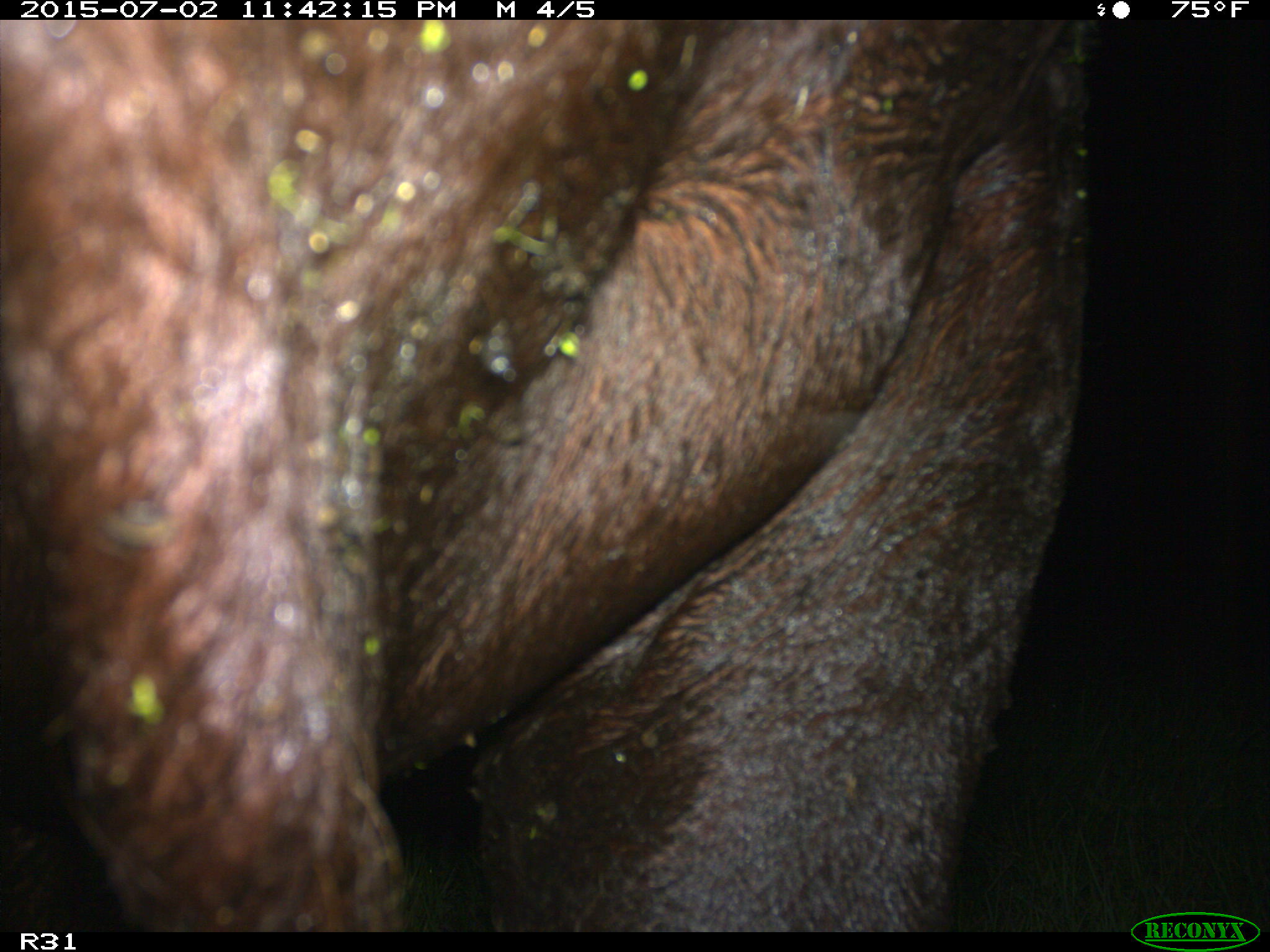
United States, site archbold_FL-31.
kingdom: Animalia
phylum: Chordata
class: Mammalia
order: Artiodactyla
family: Bovidae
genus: Bos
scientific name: Bos taurus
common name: domestic cow